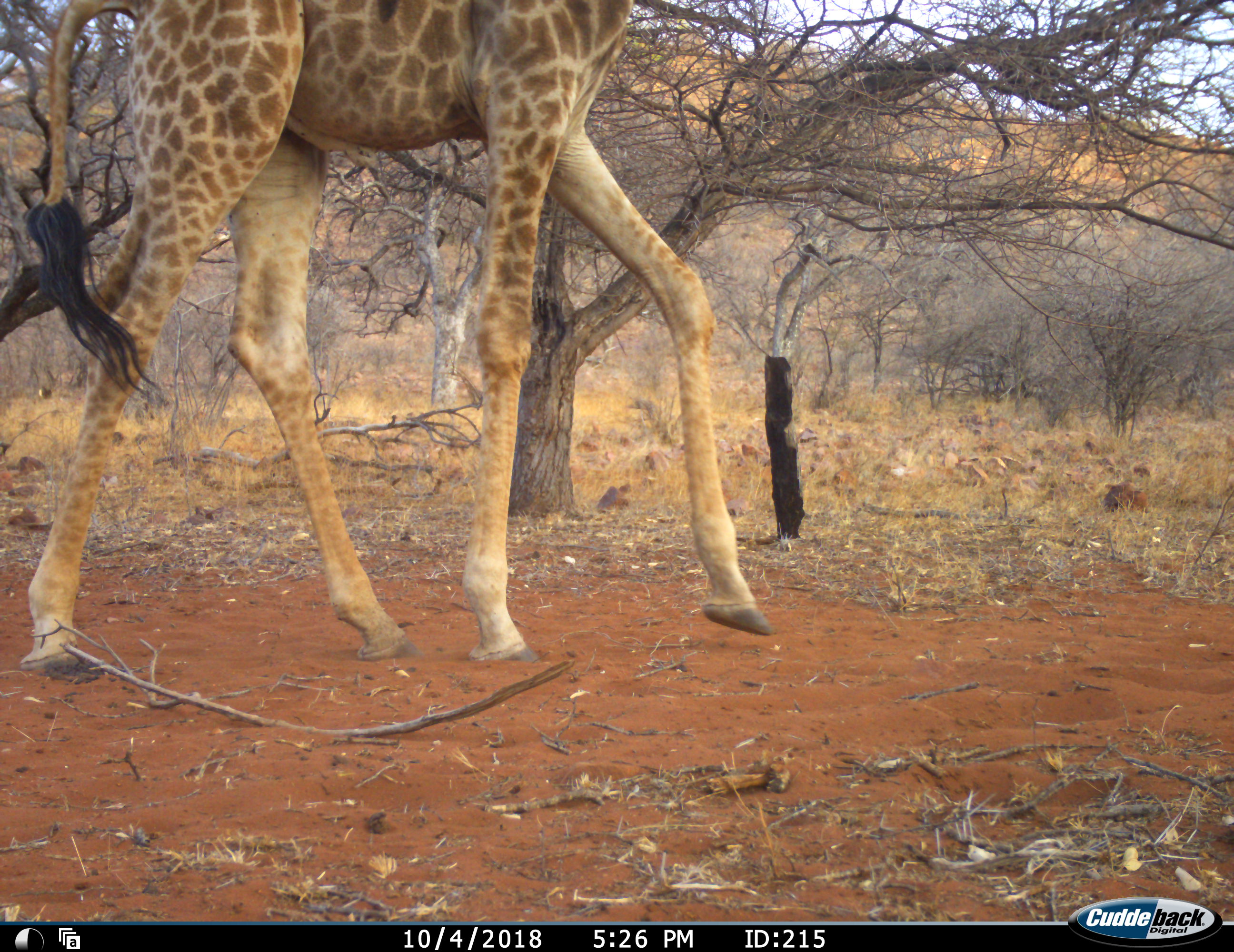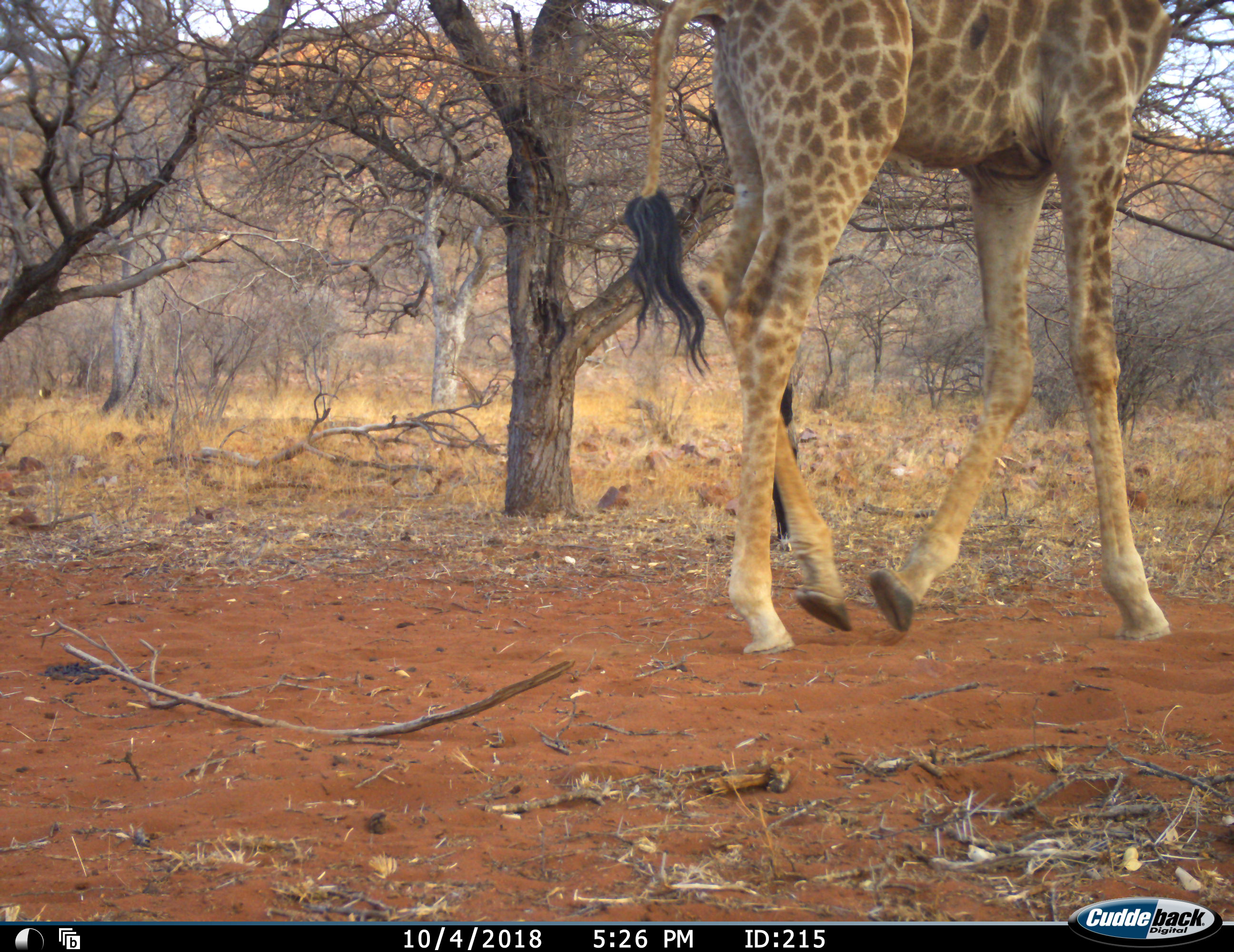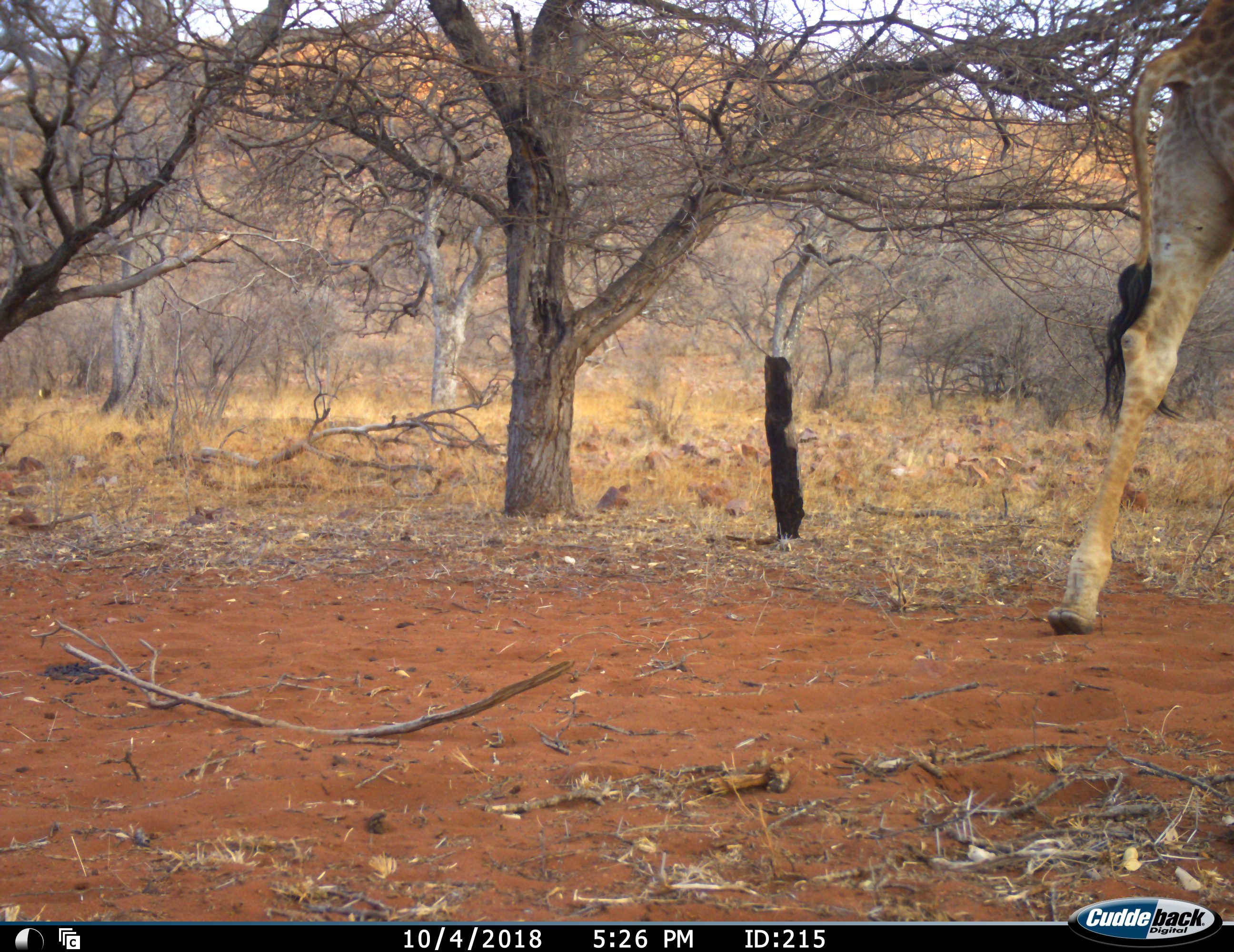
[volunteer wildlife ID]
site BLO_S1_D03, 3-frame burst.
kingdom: Animalia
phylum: Chordata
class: Mammalia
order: Artiodactyla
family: Giraffidae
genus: Giraffa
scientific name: Giraffa camelopardalis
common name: giraffe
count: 1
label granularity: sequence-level